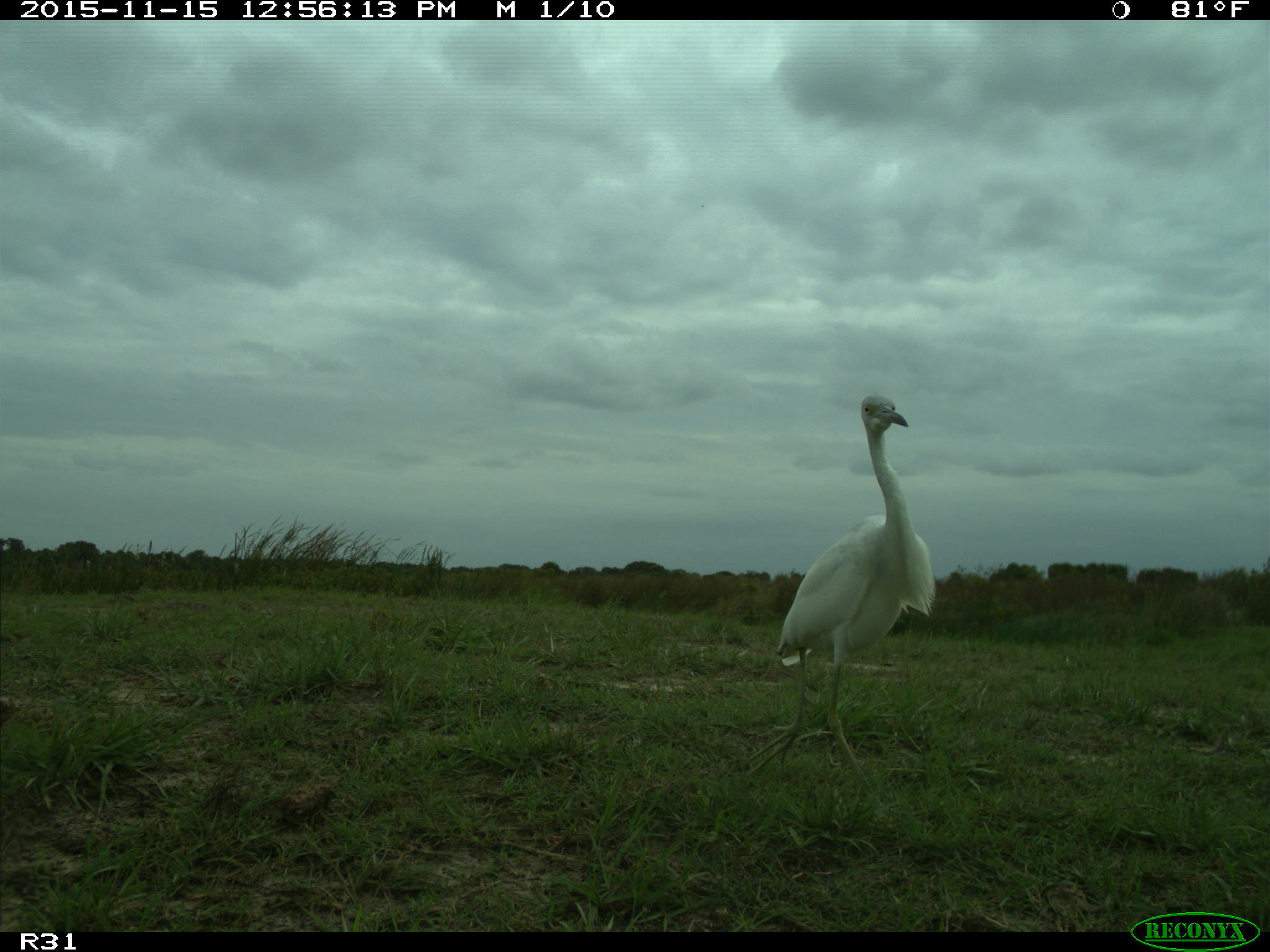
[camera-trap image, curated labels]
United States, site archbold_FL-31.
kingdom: Animalia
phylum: Chordata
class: Aves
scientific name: Aves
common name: birds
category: unidentified bird